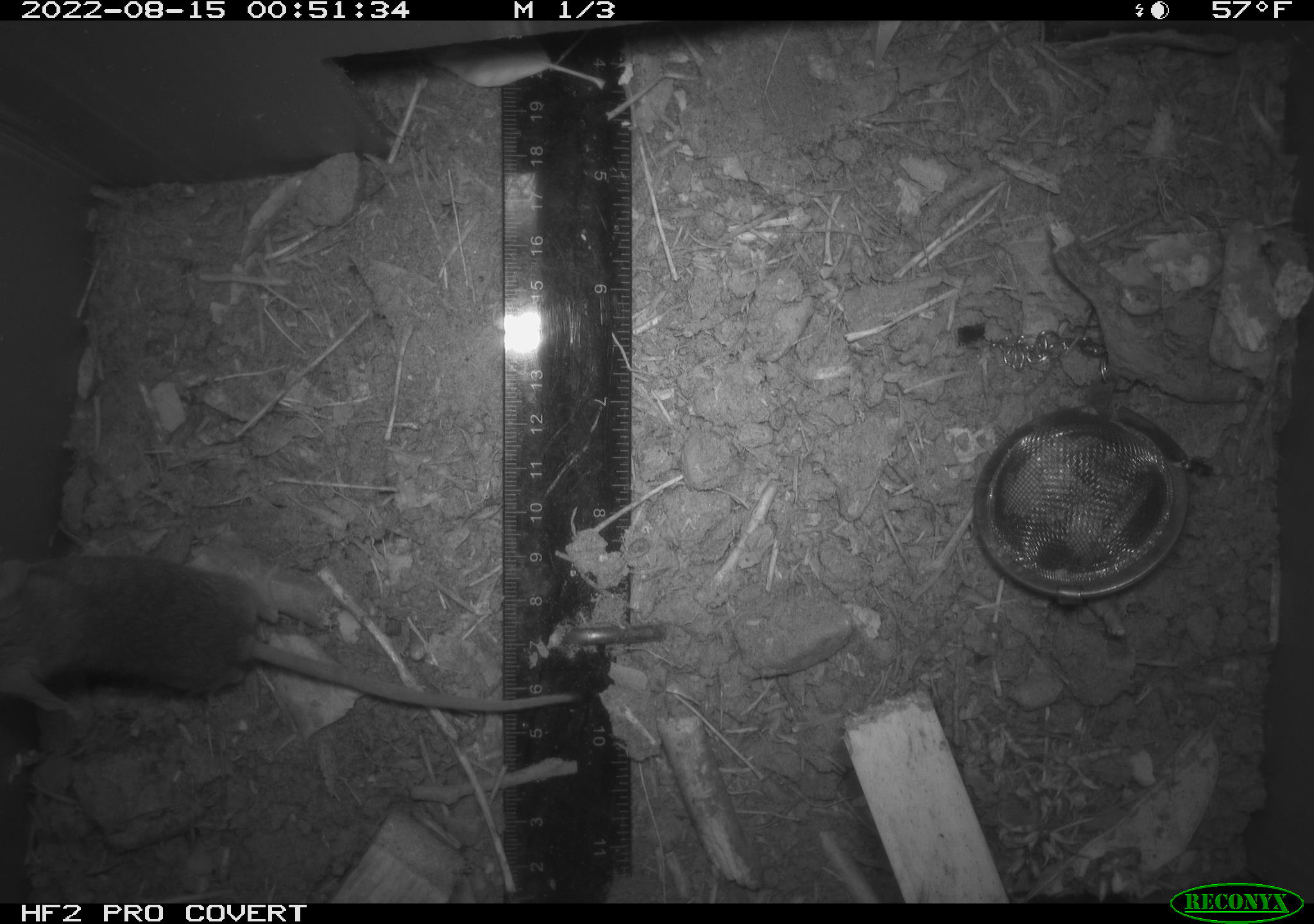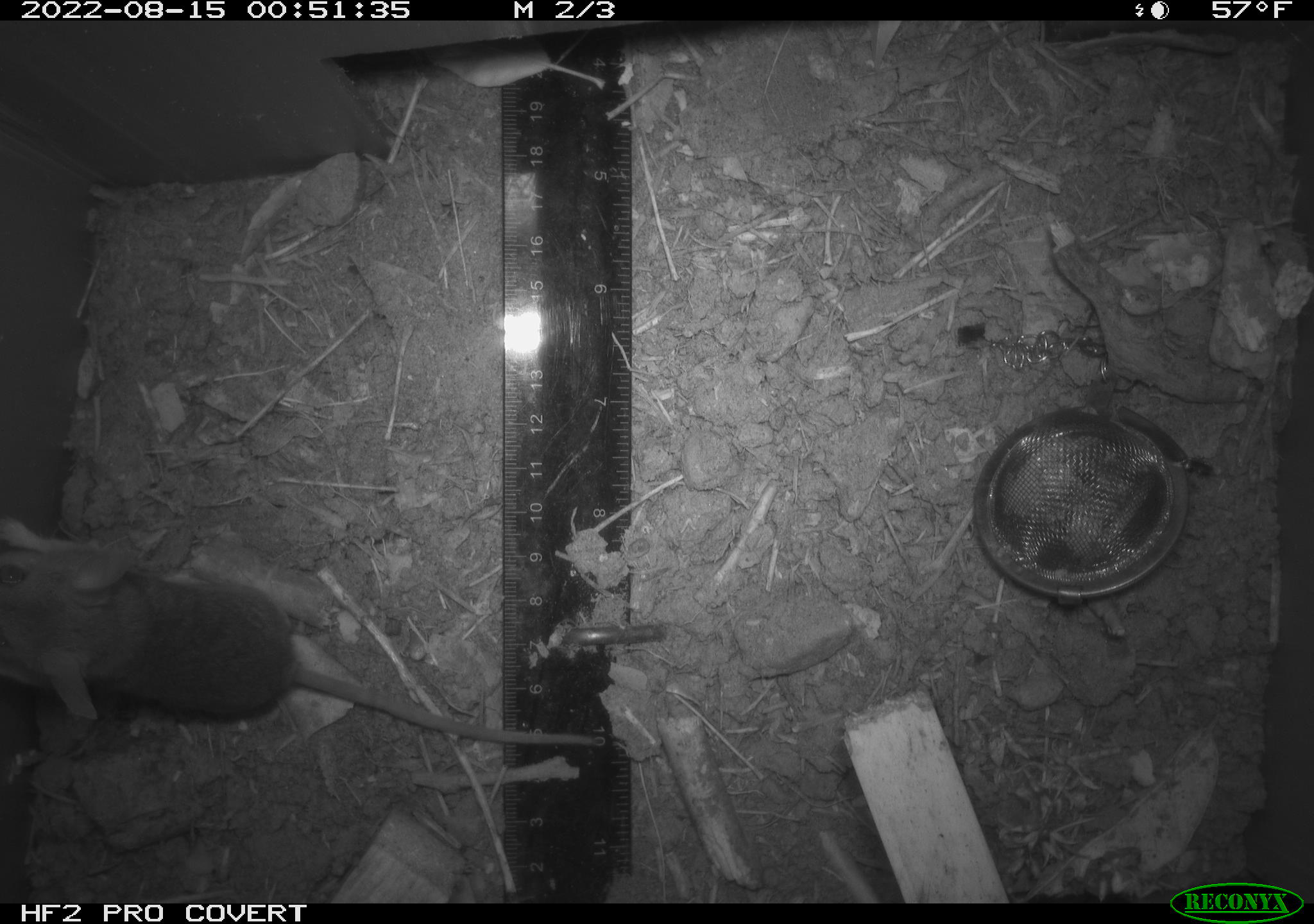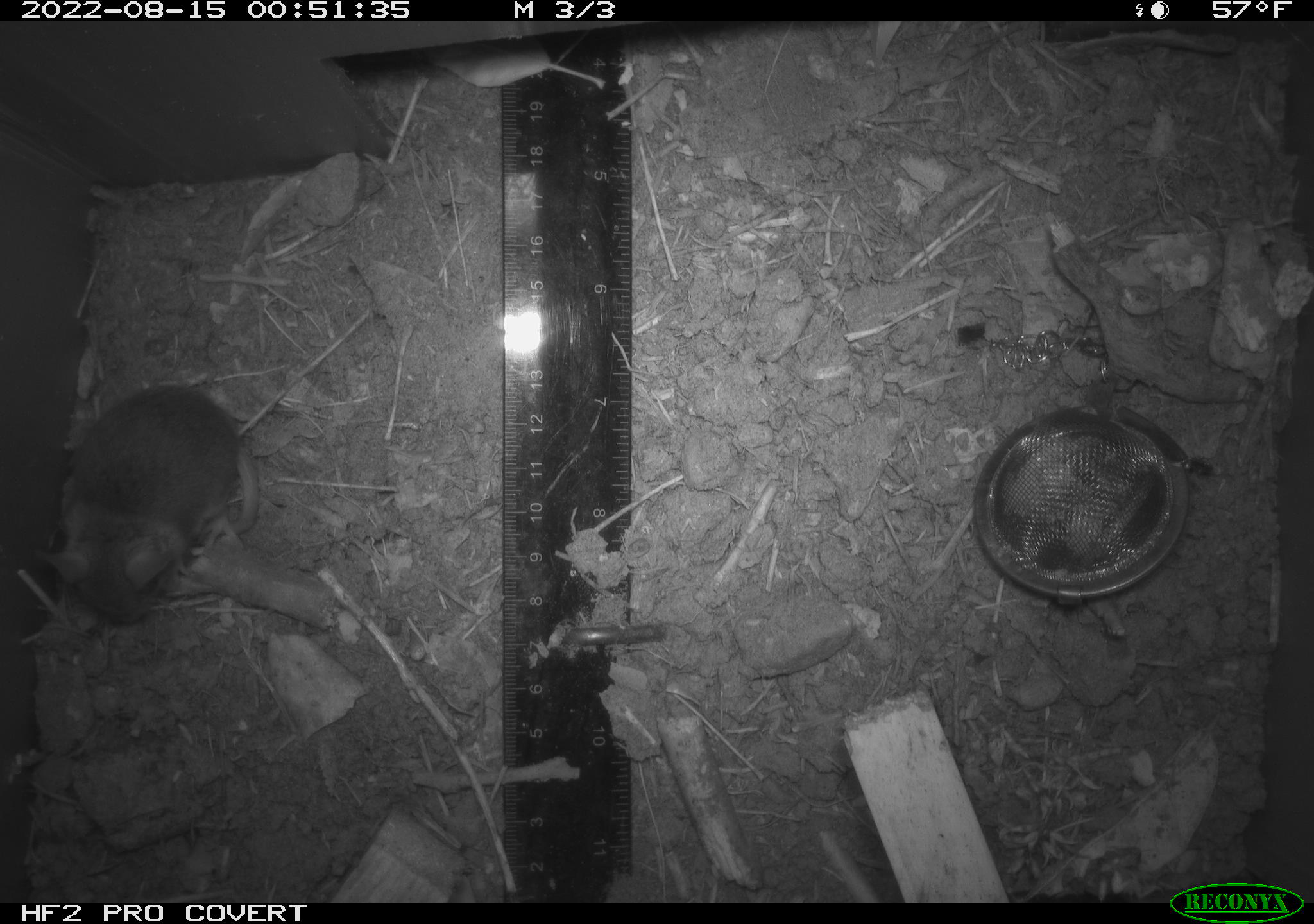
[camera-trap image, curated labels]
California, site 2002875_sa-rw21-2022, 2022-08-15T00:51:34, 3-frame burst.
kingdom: Animalia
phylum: Chordata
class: Mammalia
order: Rodentia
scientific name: Rodentia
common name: mouse species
Mouse species (Rodentia).